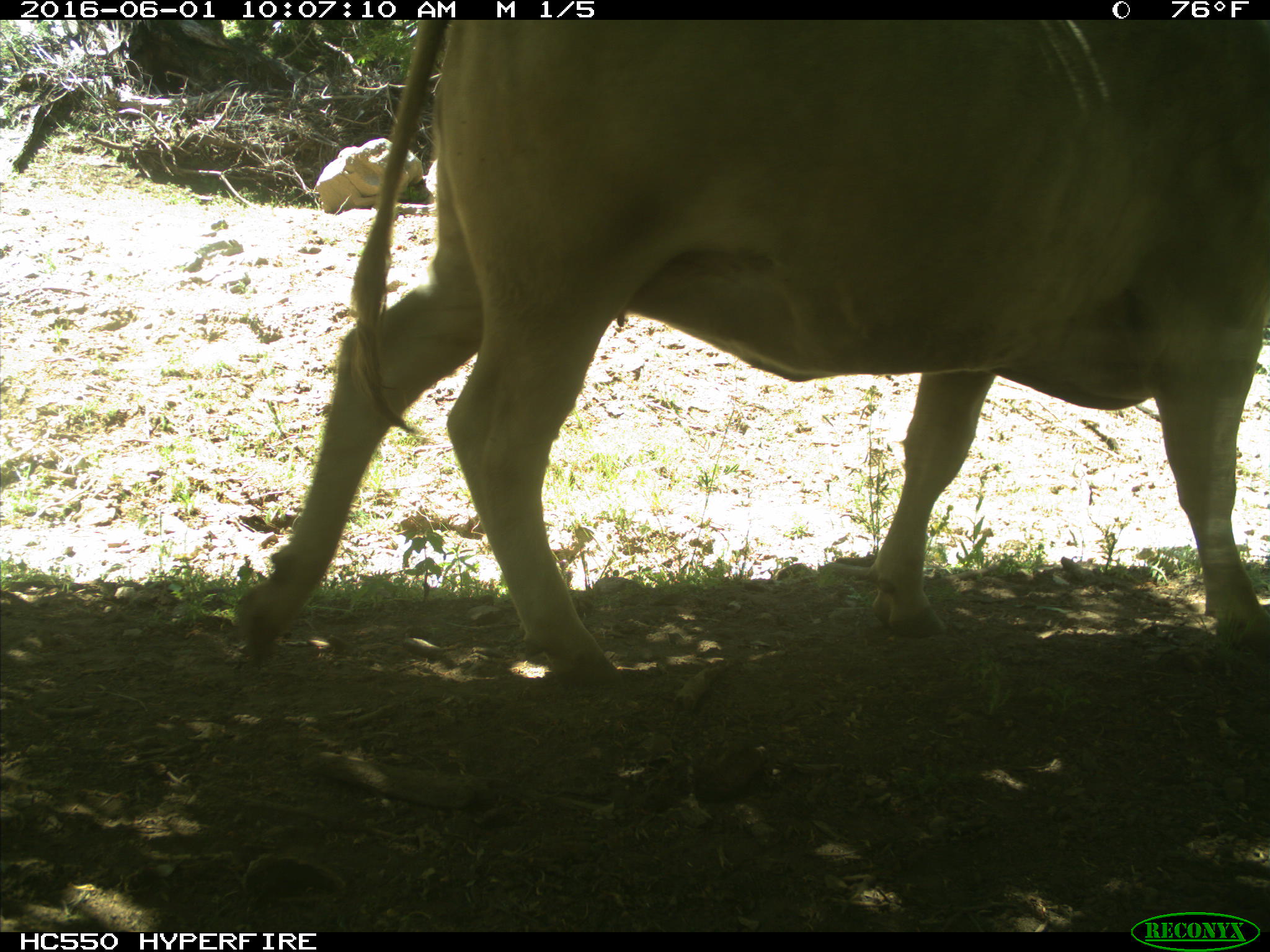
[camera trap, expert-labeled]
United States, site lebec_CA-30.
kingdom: Animalia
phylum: Chordata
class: Mammalia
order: Artiodactyla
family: Bovidae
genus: Bos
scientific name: Bos taurus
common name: domestic cow